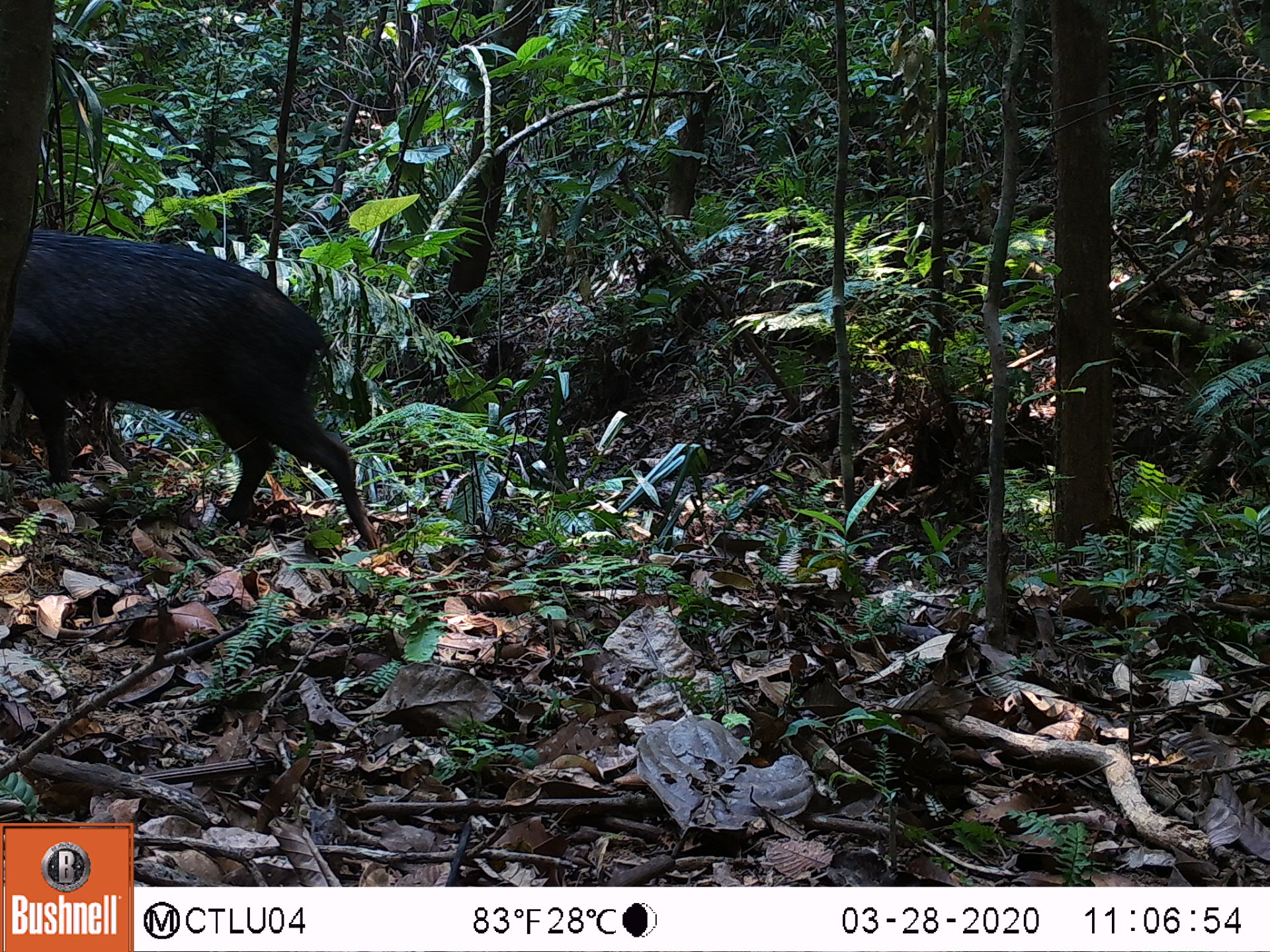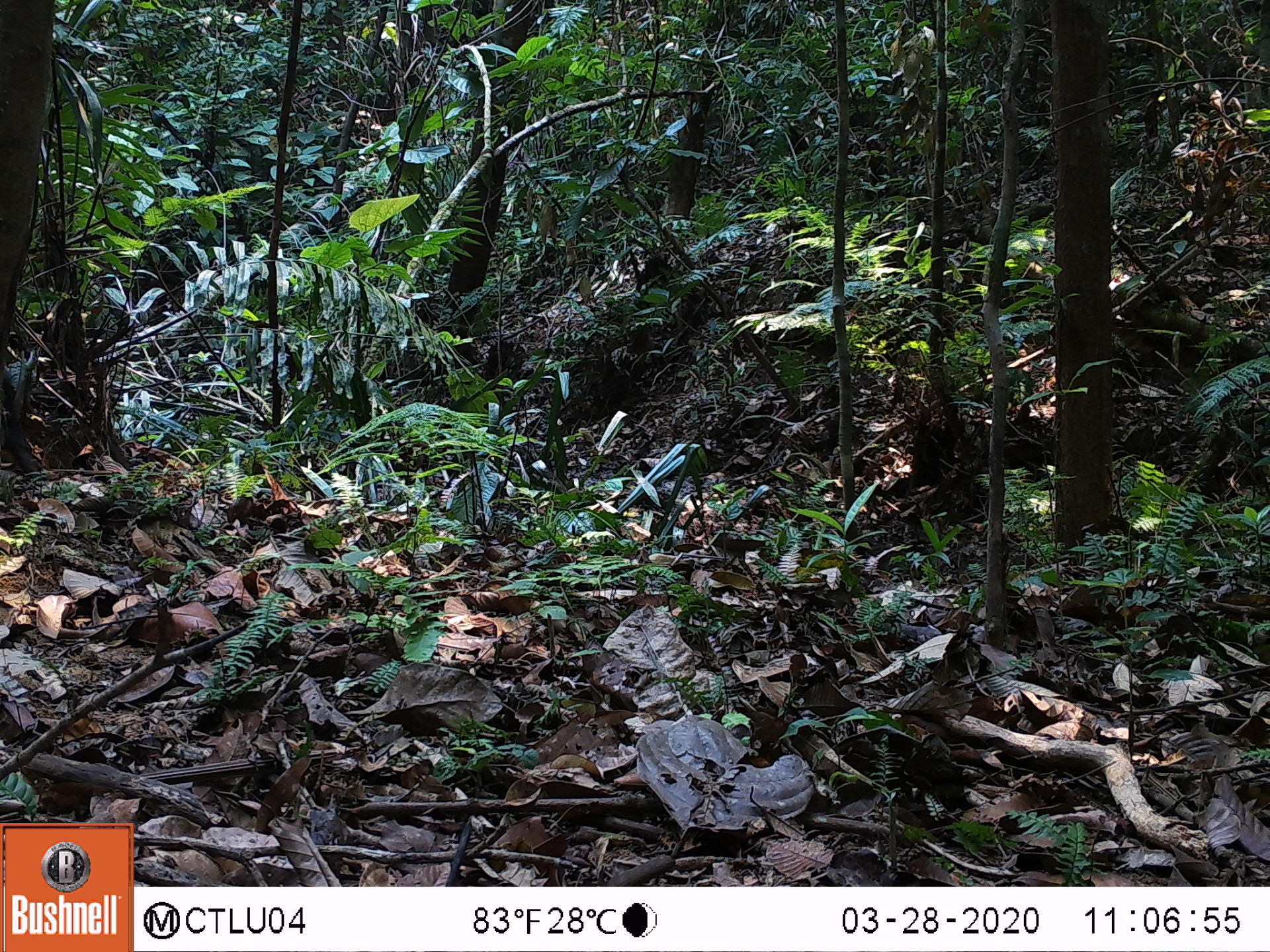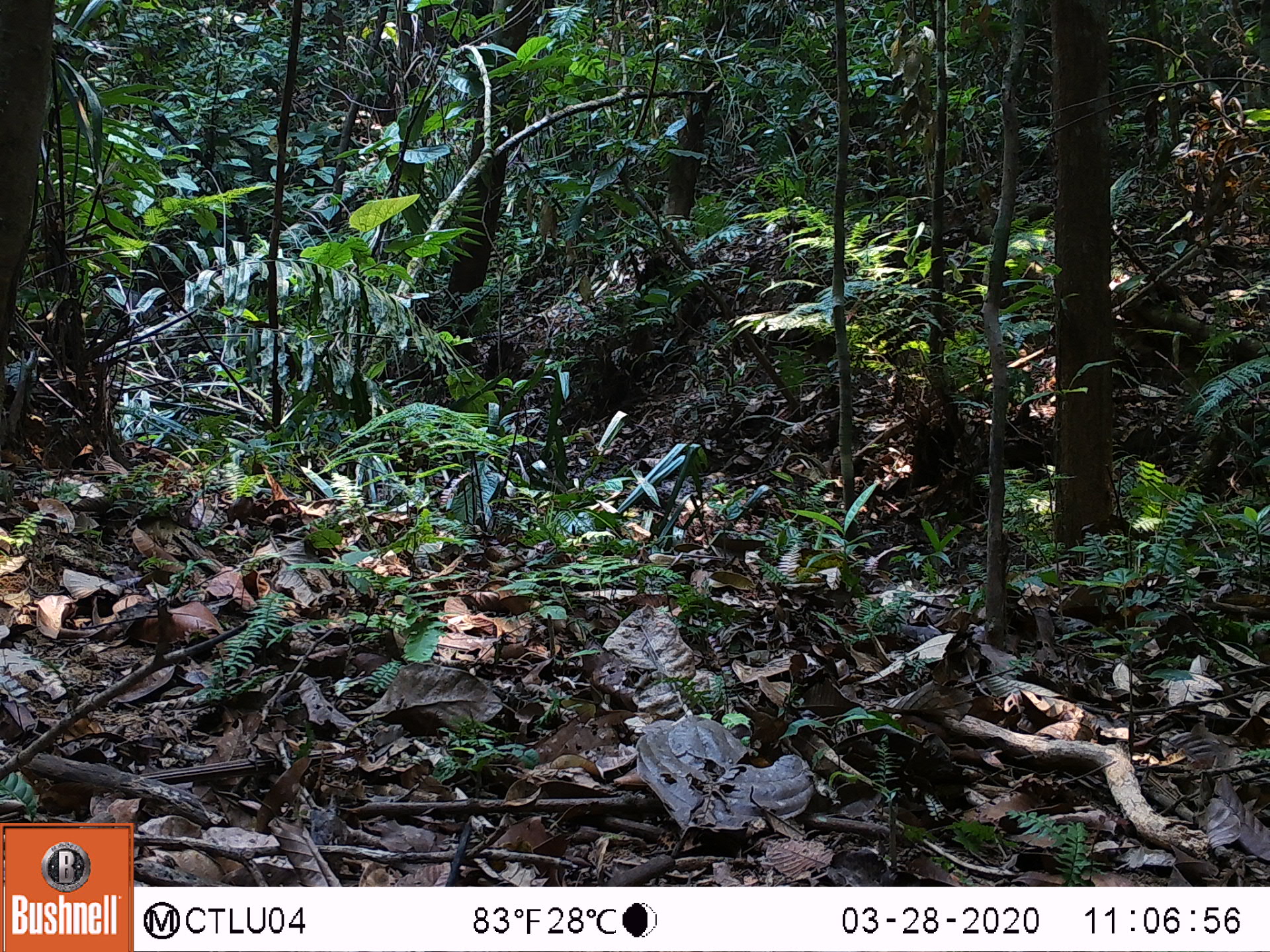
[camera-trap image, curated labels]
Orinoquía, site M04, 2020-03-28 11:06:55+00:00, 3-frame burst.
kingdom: Animalia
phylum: Chordata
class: Mammalia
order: Artiodactyla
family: Tayassuidae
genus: Pecari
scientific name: Pecari tajacu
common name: collared peccary